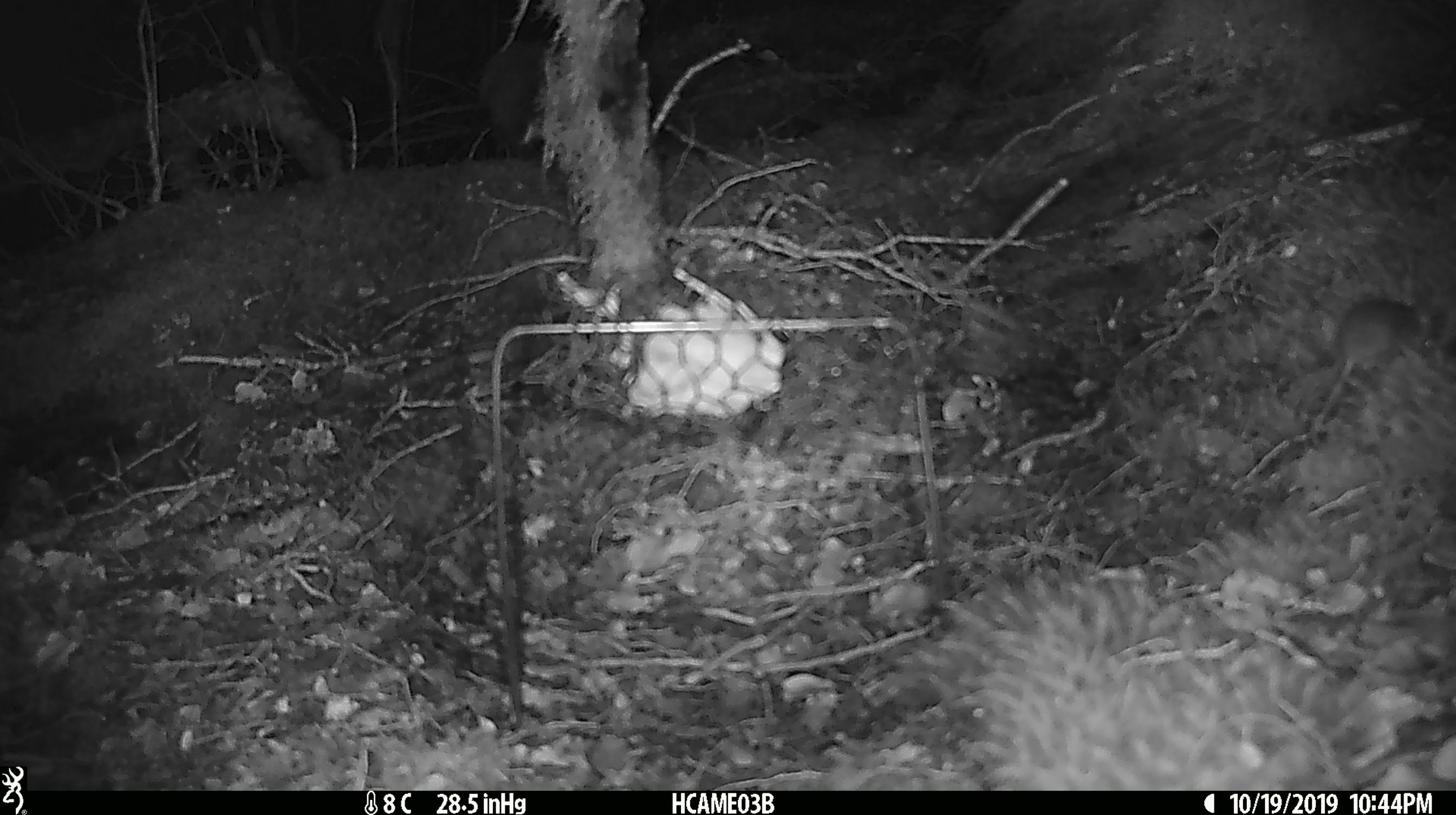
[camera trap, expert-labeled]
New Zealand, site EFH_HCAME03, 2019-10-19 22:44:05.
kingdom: Animalia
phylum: Chordata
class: Mammalia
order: Rodentia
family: Muridae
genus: Mus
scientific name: Mus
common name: mouse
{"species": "mouse (Mus)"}